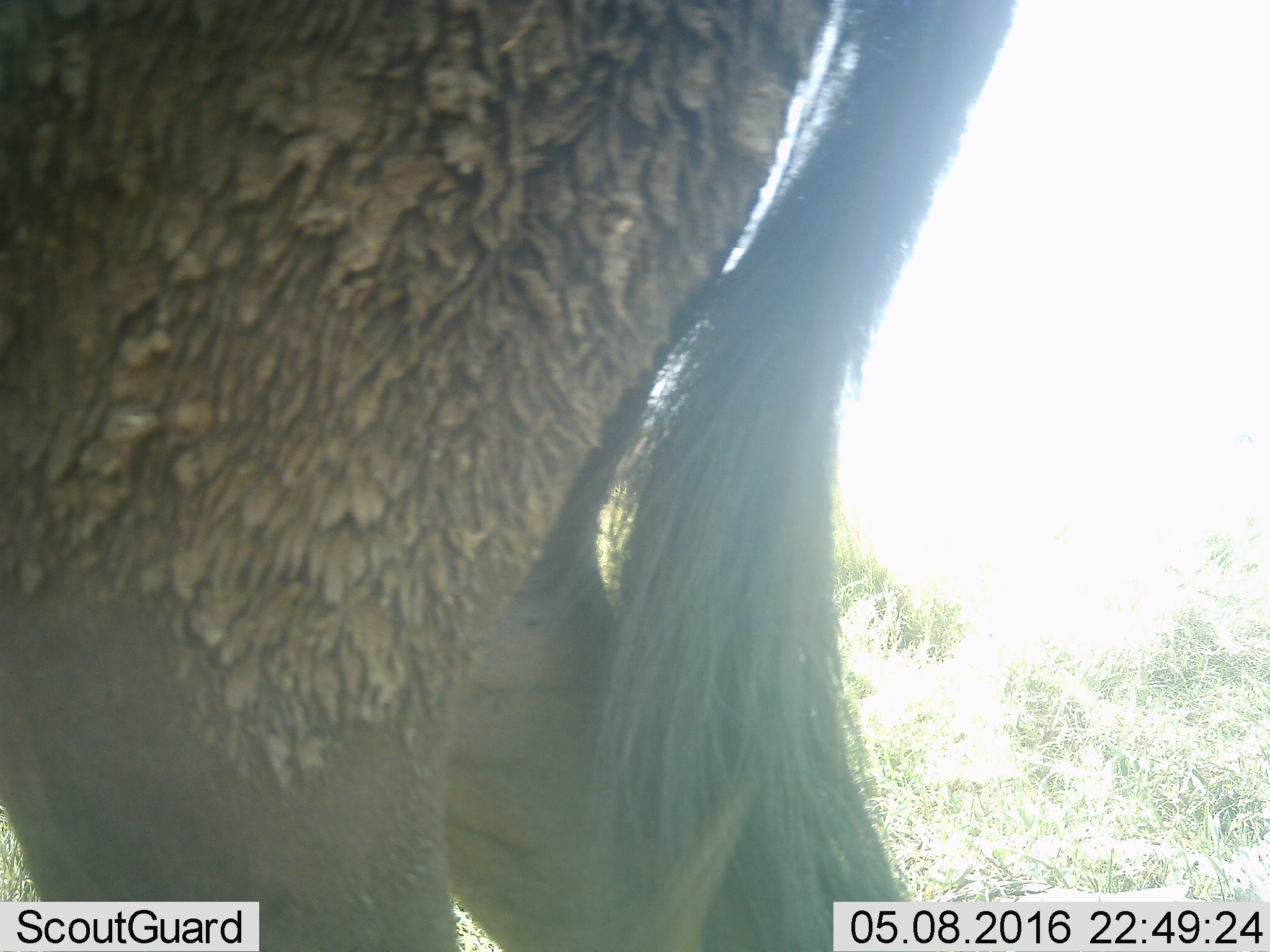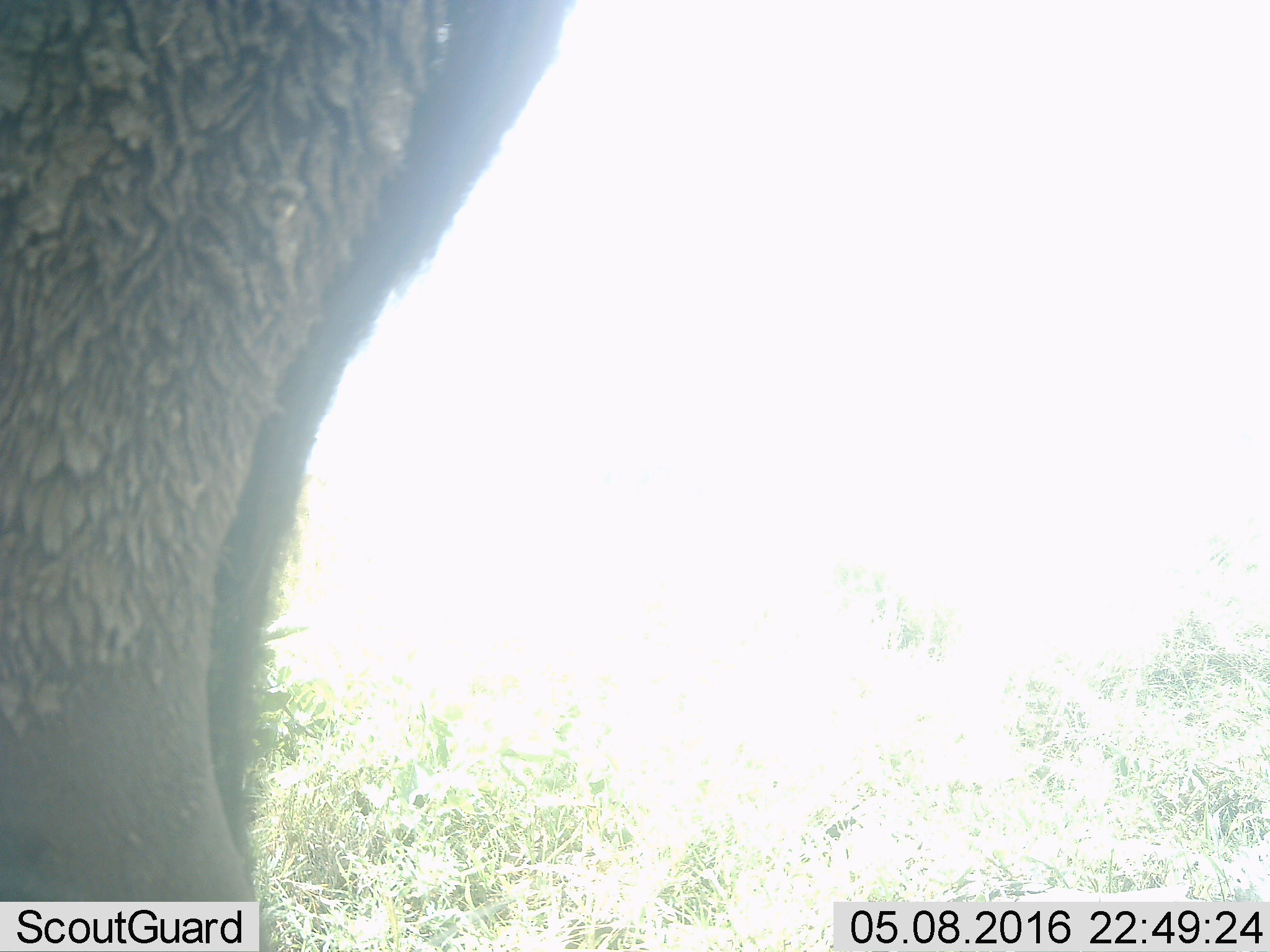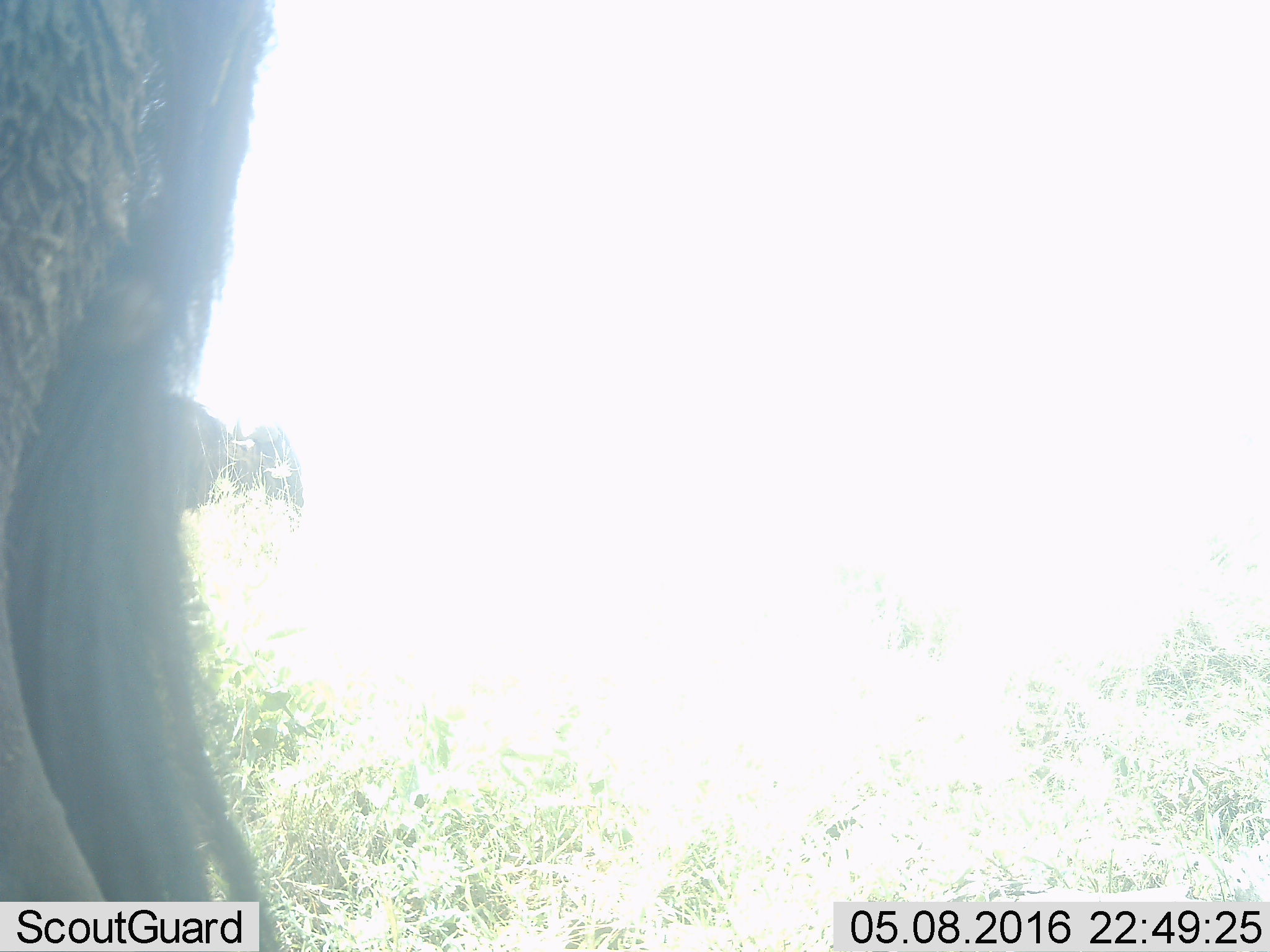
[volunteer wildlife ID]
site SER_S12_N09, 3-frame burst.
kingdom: Animalia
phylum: Chordata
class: Mammalia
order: Artiodactyla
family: Bovidae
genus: Connochaetes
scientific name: Connochaetes taurinus taurinus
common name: blue wildebeest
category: wildebeestblue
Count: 2.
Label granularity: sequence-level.